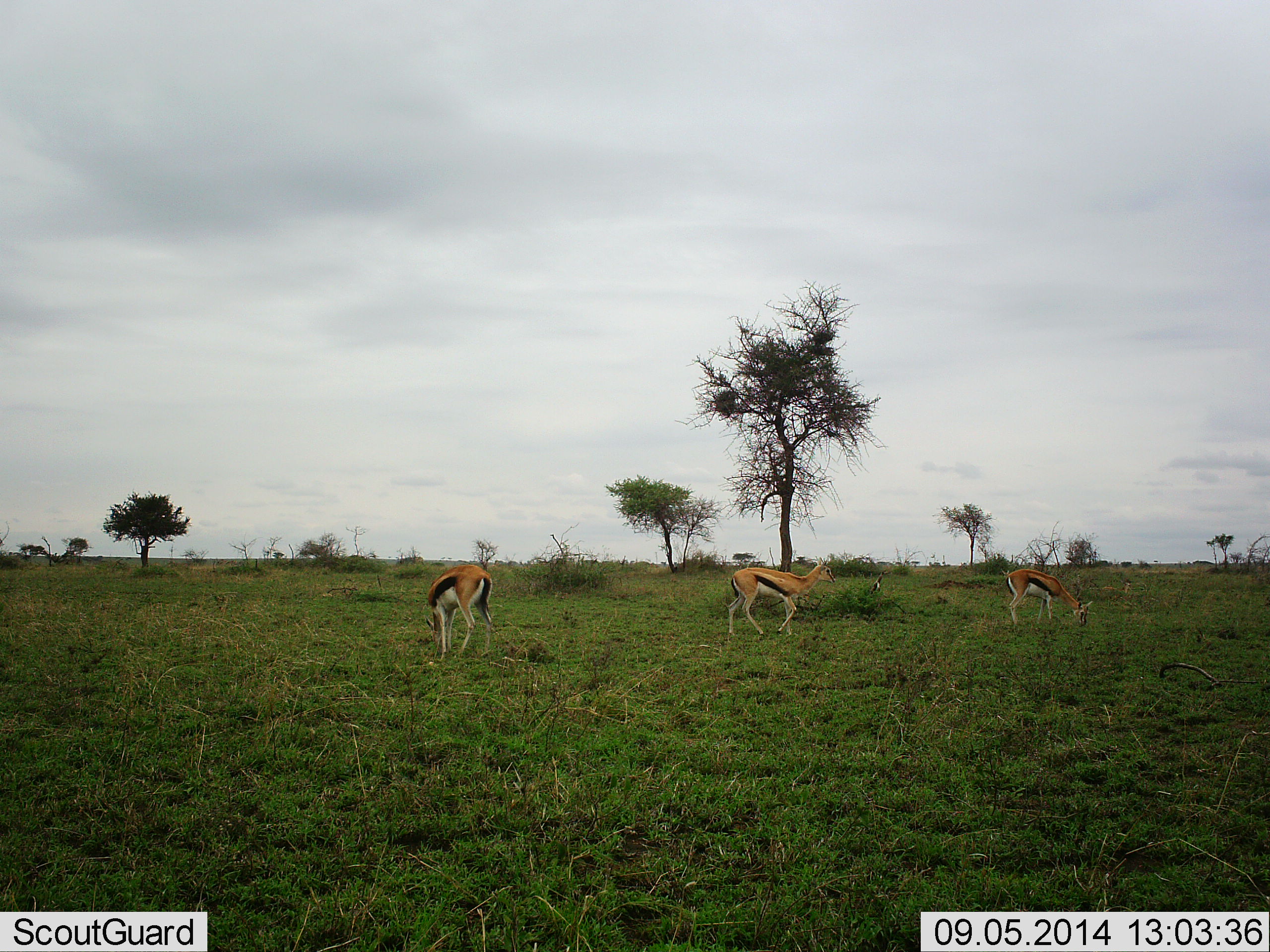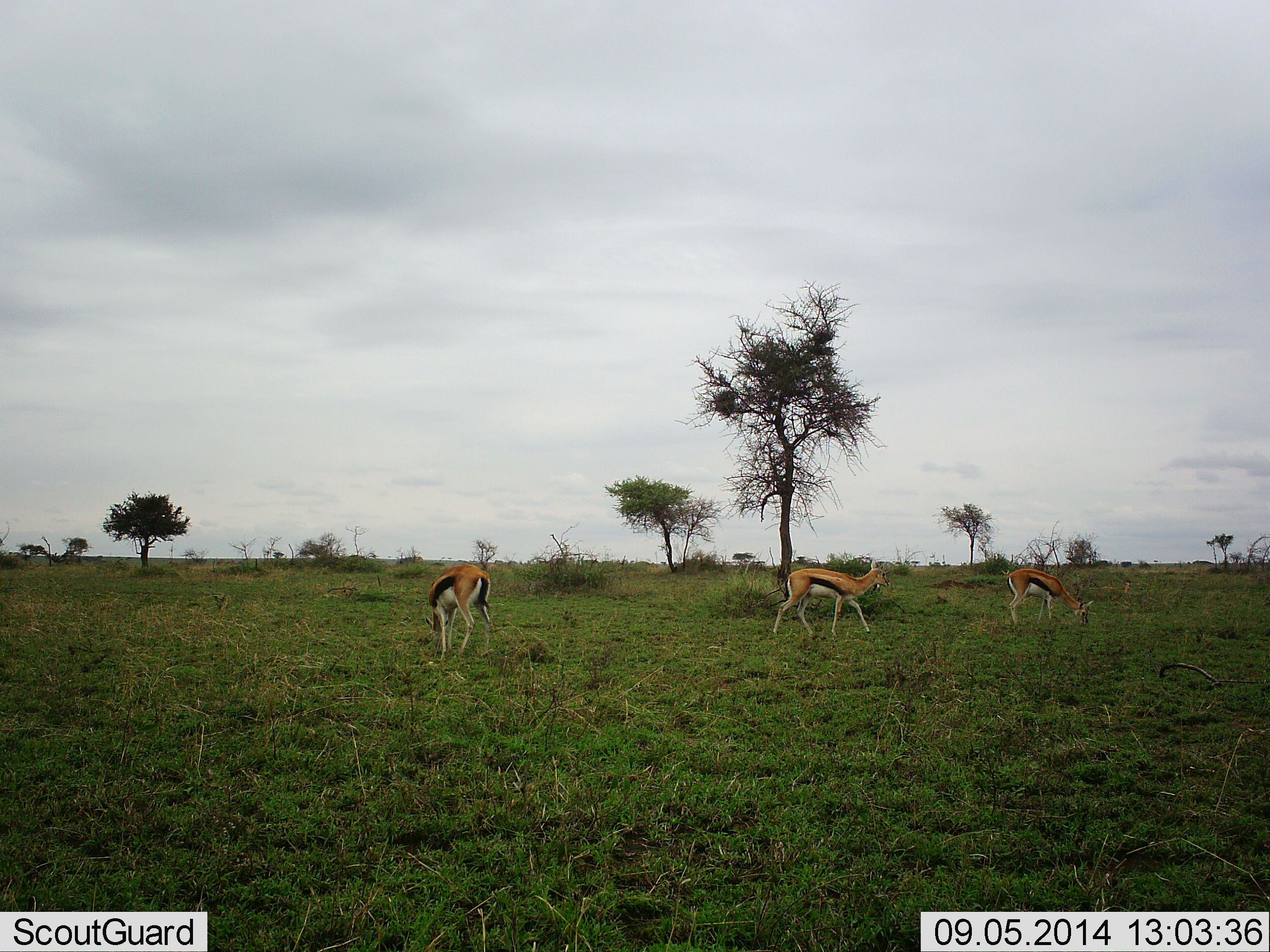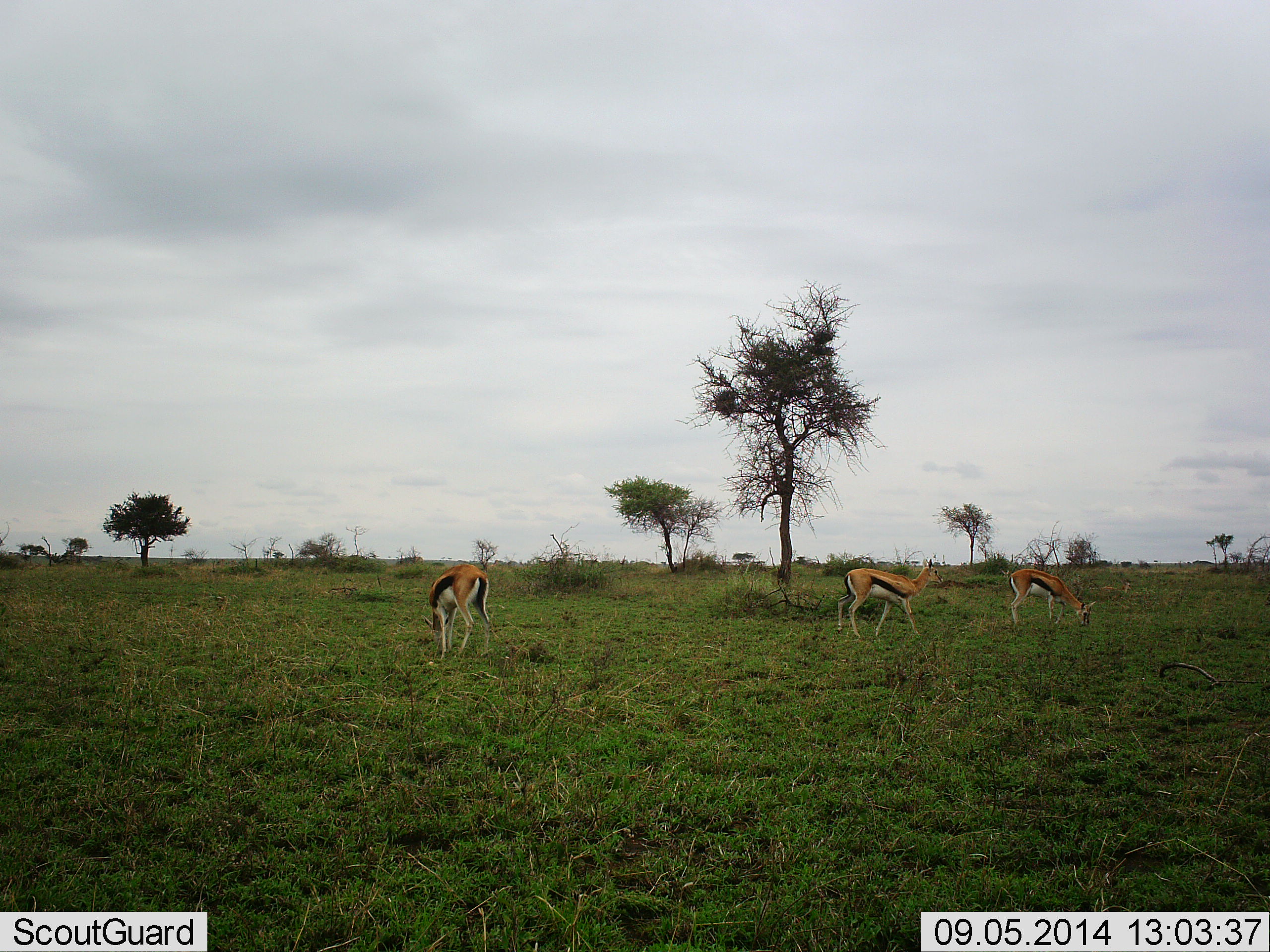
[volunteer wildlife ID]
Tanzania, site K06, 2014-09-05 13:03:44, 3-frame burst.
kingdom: Animalia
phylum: Chordata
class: Mammalia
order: Artiodactyla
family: Bovidae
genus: Eudorcas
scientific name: Eudorcas thomsonii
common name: thomson's gazelle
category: gazellethomsons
Gazellethomsons (thomson's gazelle) (Eudorcas thomsonii), count 3. Behavior (volunteer vote fractions): standing 30%, resting 0%, moving 60%, interacting 0%. Young present (vote fraction): 0%. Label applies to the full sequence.